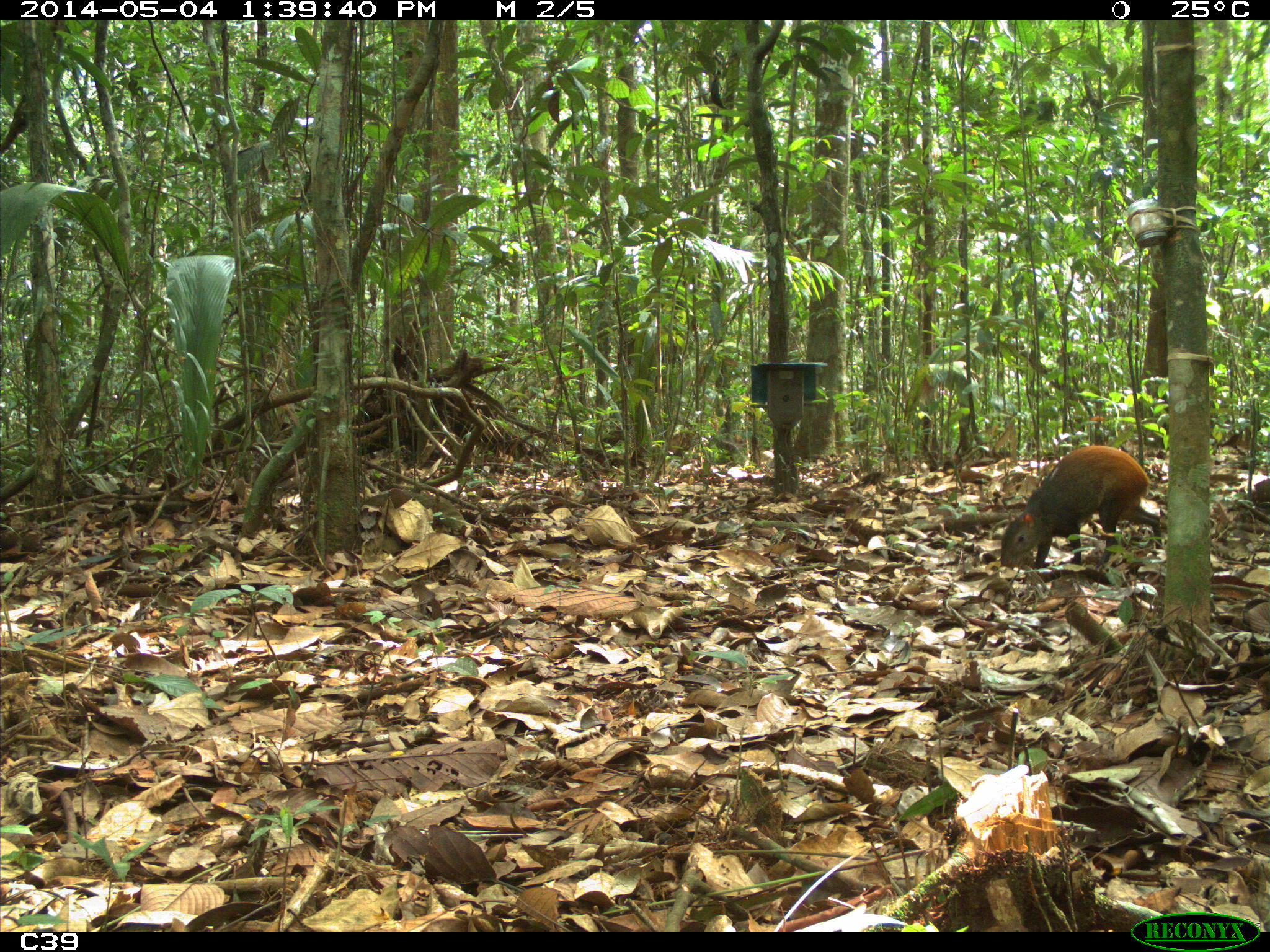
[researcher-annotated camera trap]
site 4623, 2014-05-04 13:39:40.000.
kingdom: Animalia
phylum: Chordata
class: Mammalia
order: Rodentia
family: Dasyproctidae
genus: Dasyprocta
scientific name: Dasyprocta leporina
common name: red-rumped agouti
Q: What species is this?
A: Dasyprocta leporina (red-rumped agouti).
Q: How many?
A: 2.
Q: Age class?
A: Adult.